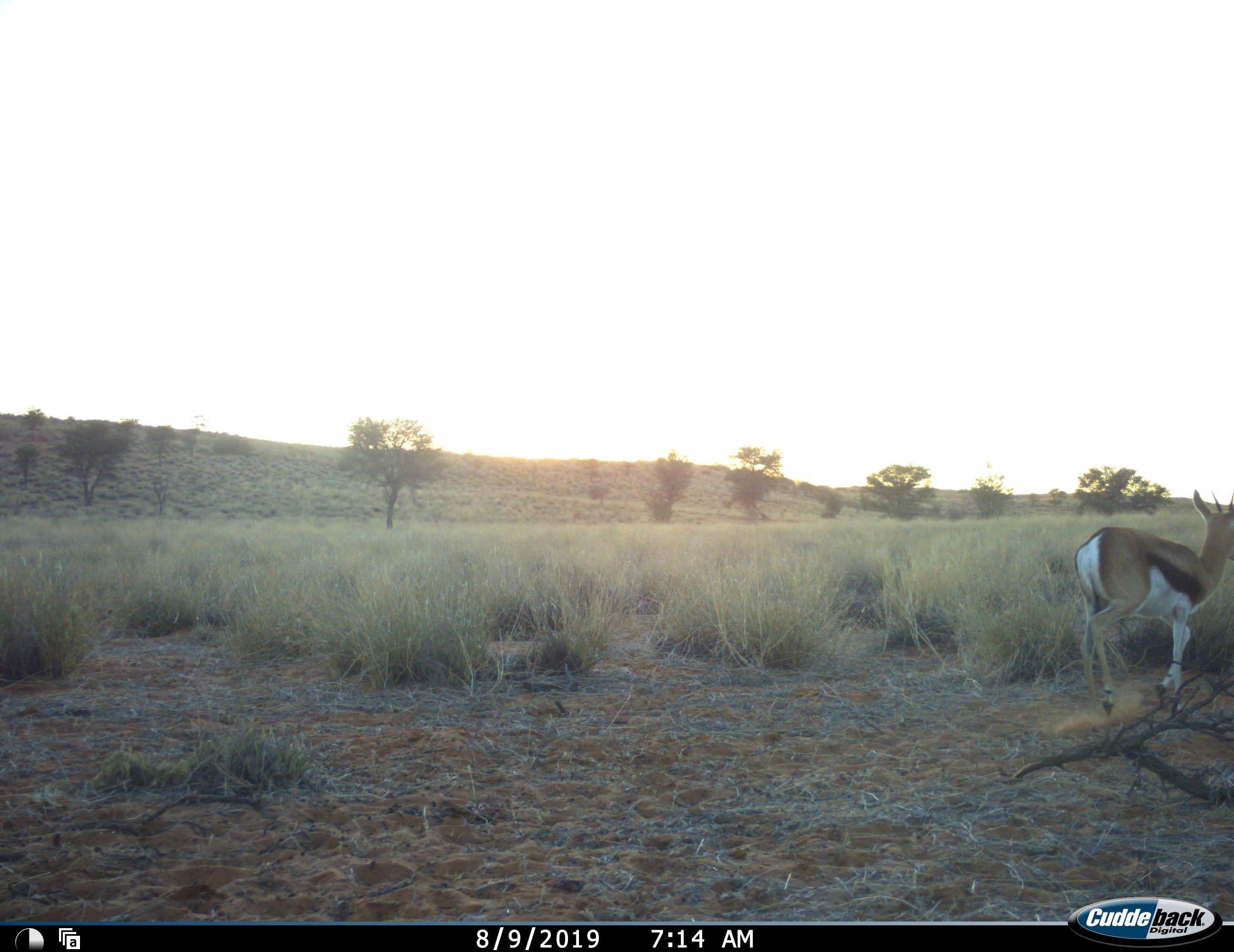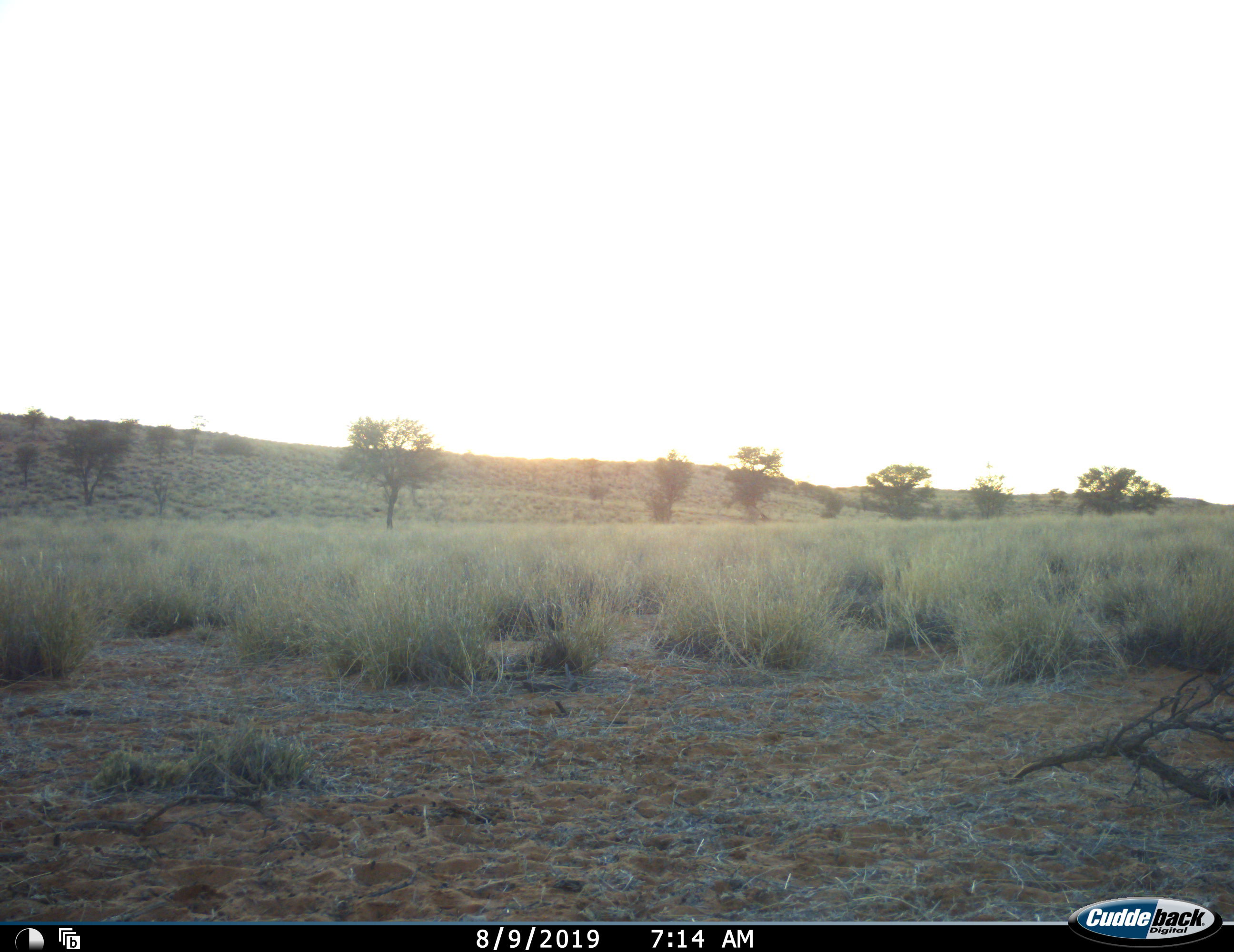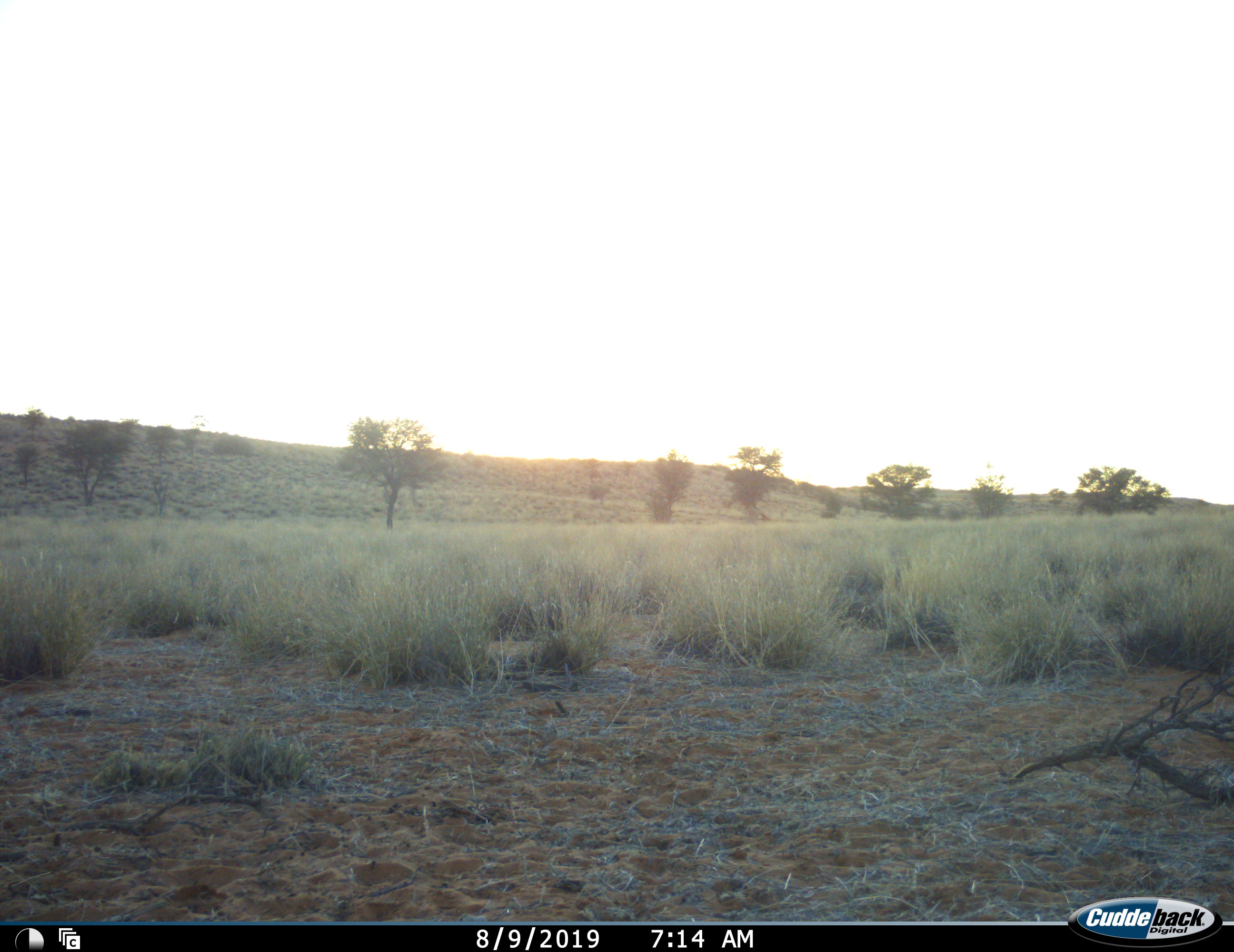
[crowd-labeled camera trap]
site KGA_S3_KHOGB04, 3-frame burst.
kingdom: Animalia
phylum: Chordata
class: Mammalia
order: Artiodactyla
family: Bovidae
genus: Antidorcas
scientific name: Antidorcas marsupialis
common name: springbok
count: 1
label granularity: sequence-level